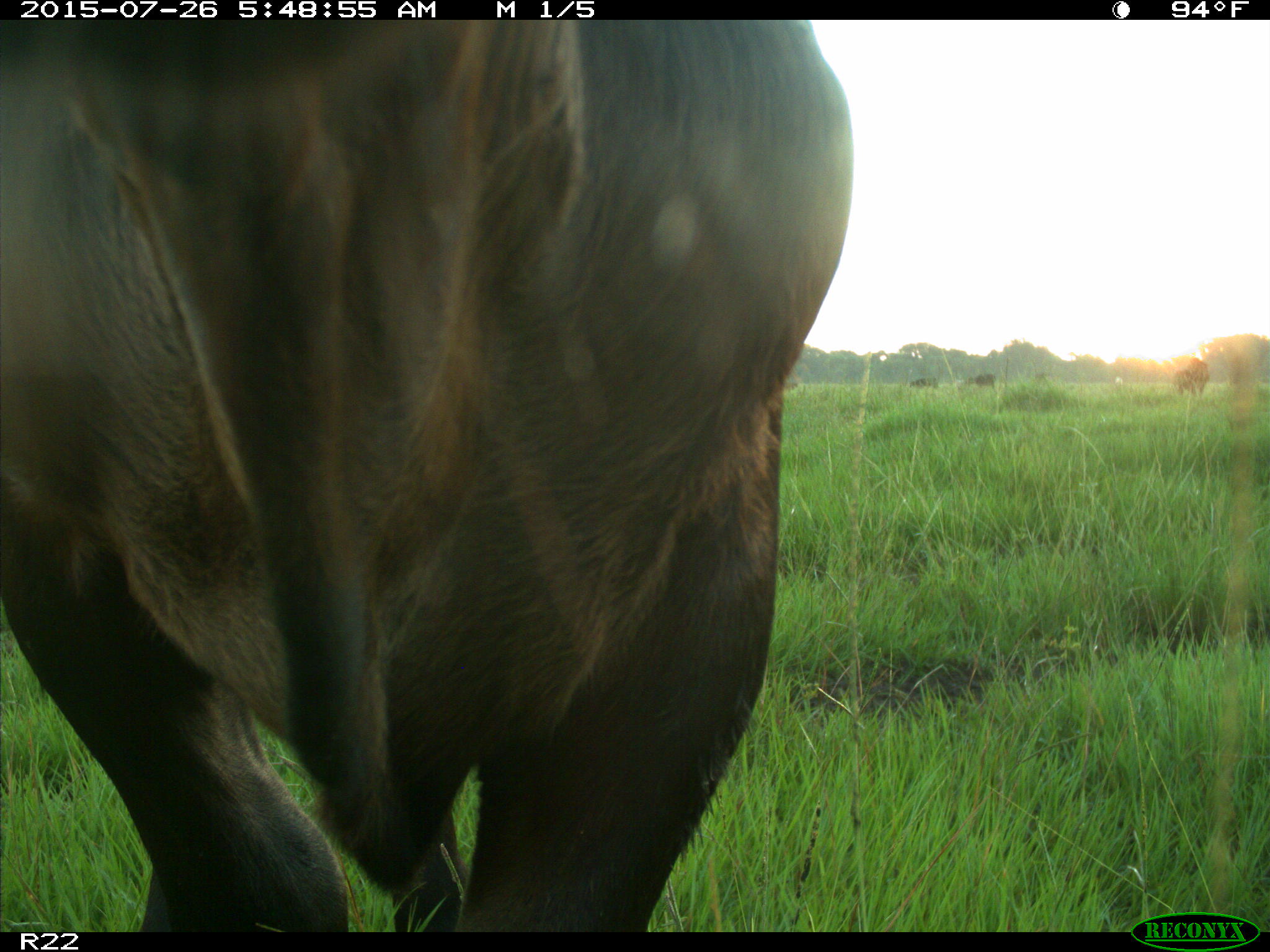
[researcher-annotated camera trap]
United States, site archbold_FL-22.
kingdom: Animalia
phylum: Chordata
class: Mammalia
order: Artiodactyla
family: Bovidae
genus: Bos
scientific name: Bos taurus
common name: domestic cow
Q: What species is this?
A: Bos taurus (domestic cow).